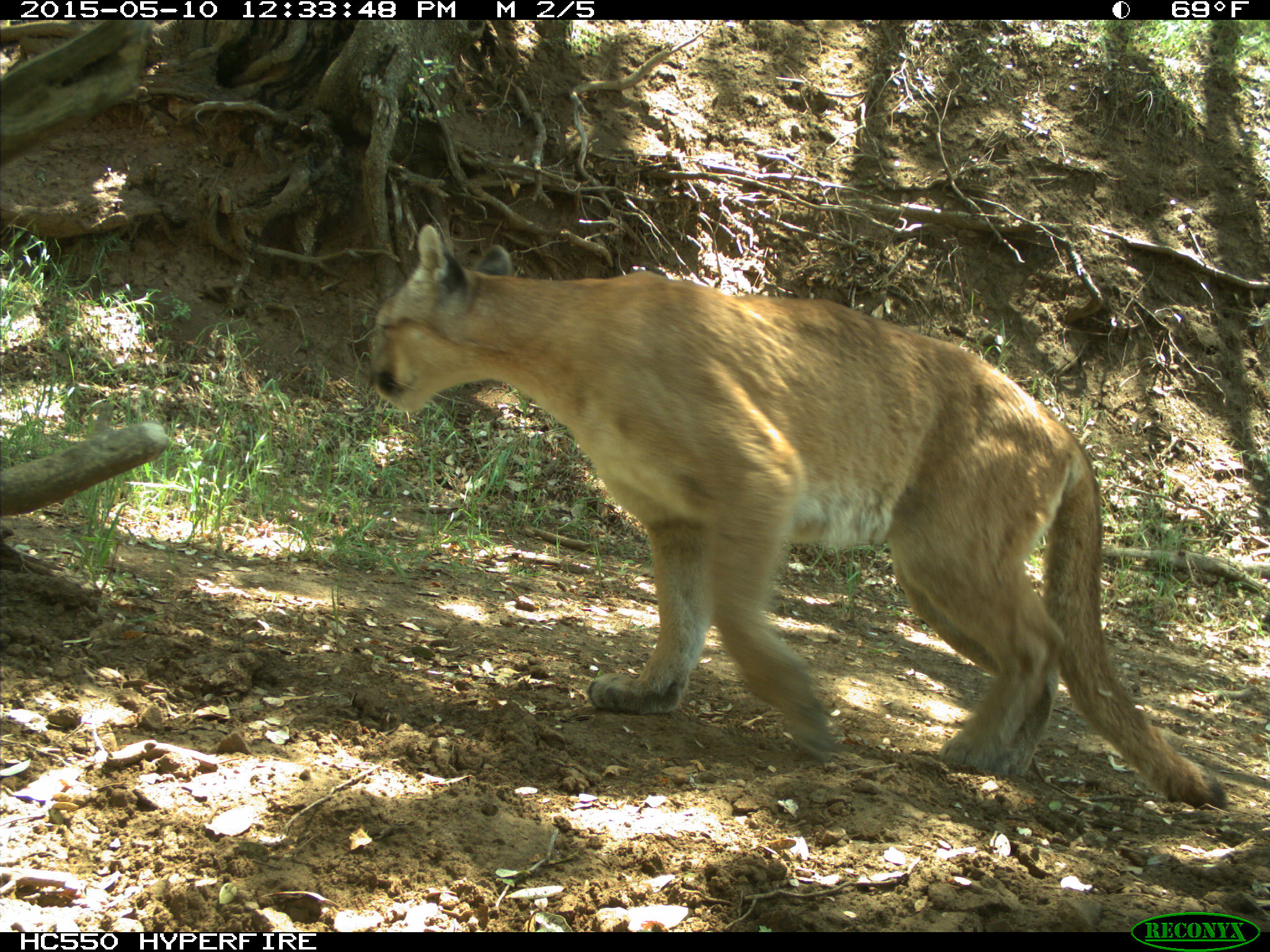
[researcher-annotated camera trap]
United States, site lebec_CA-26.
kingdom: Animalia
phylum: Chordata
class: Mammalia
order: Carnivora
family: Felidae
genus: Puma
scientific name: Puma concolor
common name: mountain lion